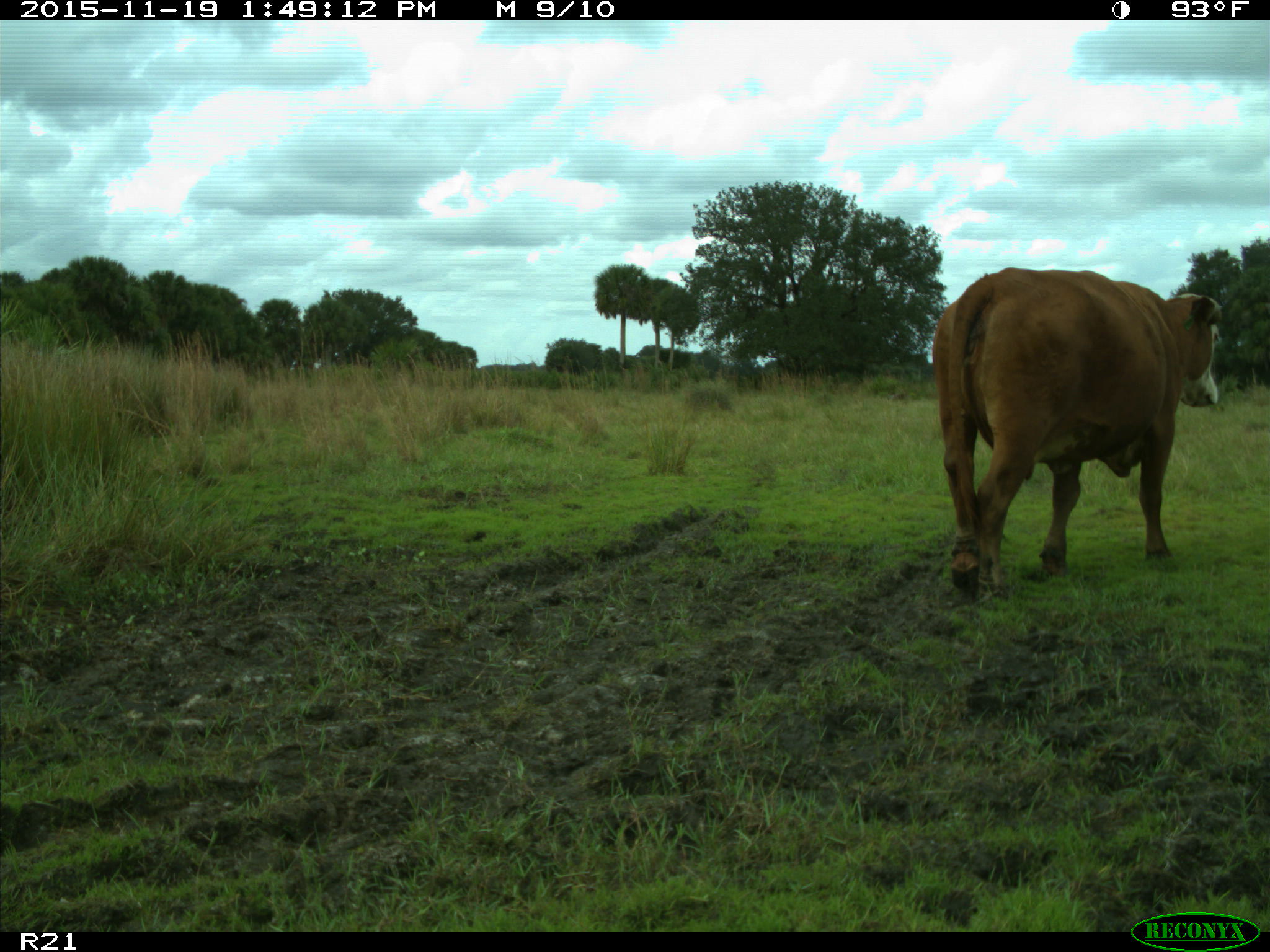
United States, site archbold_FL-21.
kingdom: Animalia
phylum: Chordata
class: Mammalia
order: Artiodactyla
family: Bovidae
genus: Bos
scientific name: Bos taurus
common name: domestic cow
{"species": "Bos taurus (domestic cow)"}